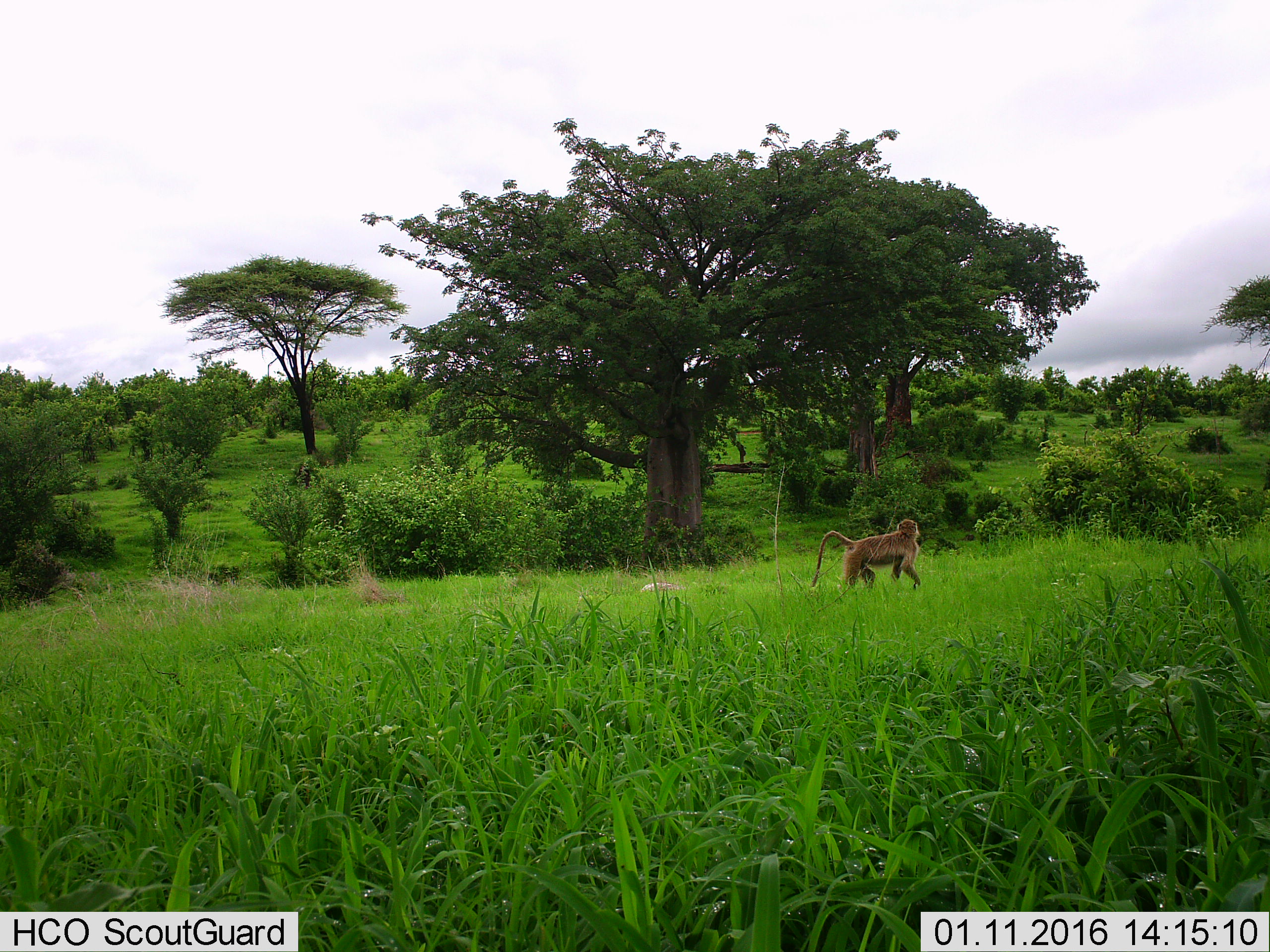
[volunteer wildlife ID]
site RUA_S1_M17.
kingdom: Animalia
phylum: Chordata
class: Mammalia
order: Primates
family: Cercopithecidae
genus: Papio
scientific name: Papio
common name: baboon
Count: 1.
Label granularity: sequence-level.